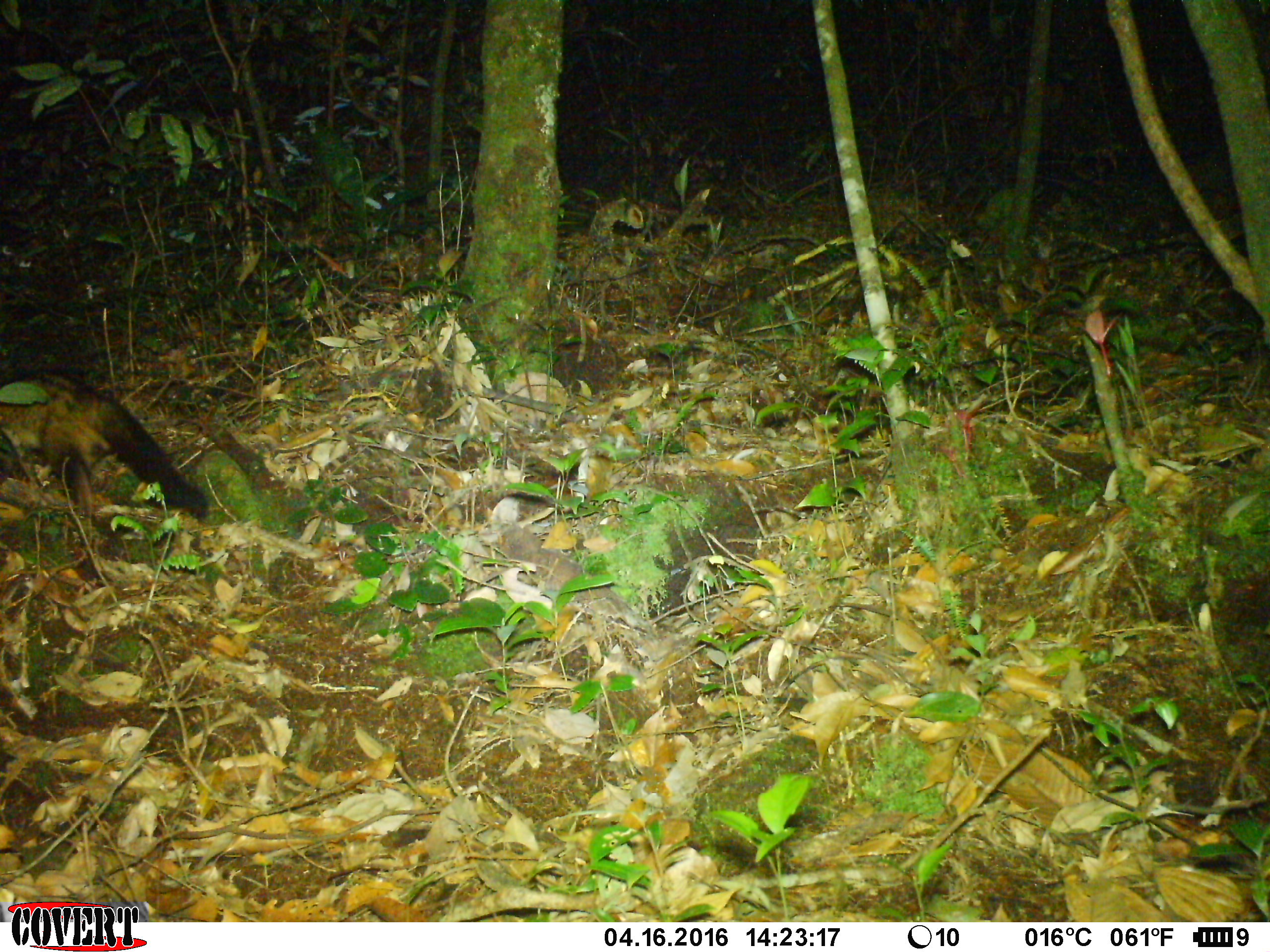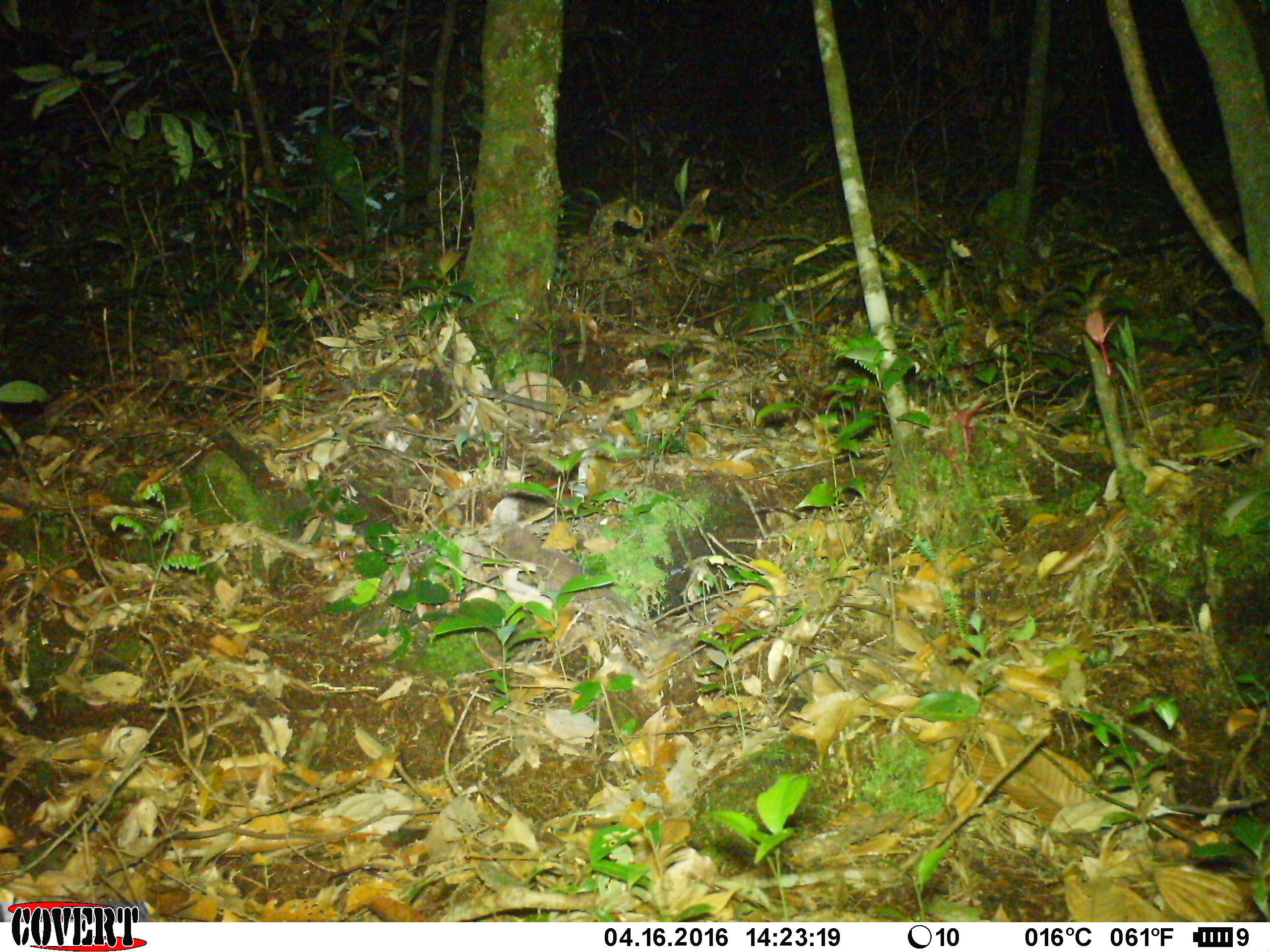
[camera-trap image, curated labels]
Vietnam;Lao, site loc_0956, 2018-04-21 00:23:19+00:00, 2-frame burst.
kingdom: Animalia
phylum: Chordata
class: Mammalia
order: Carnivora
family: Viverridae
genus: Paradoxurus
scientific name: Paradoxurus hermaphroditus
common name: common palm civet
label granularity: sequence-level